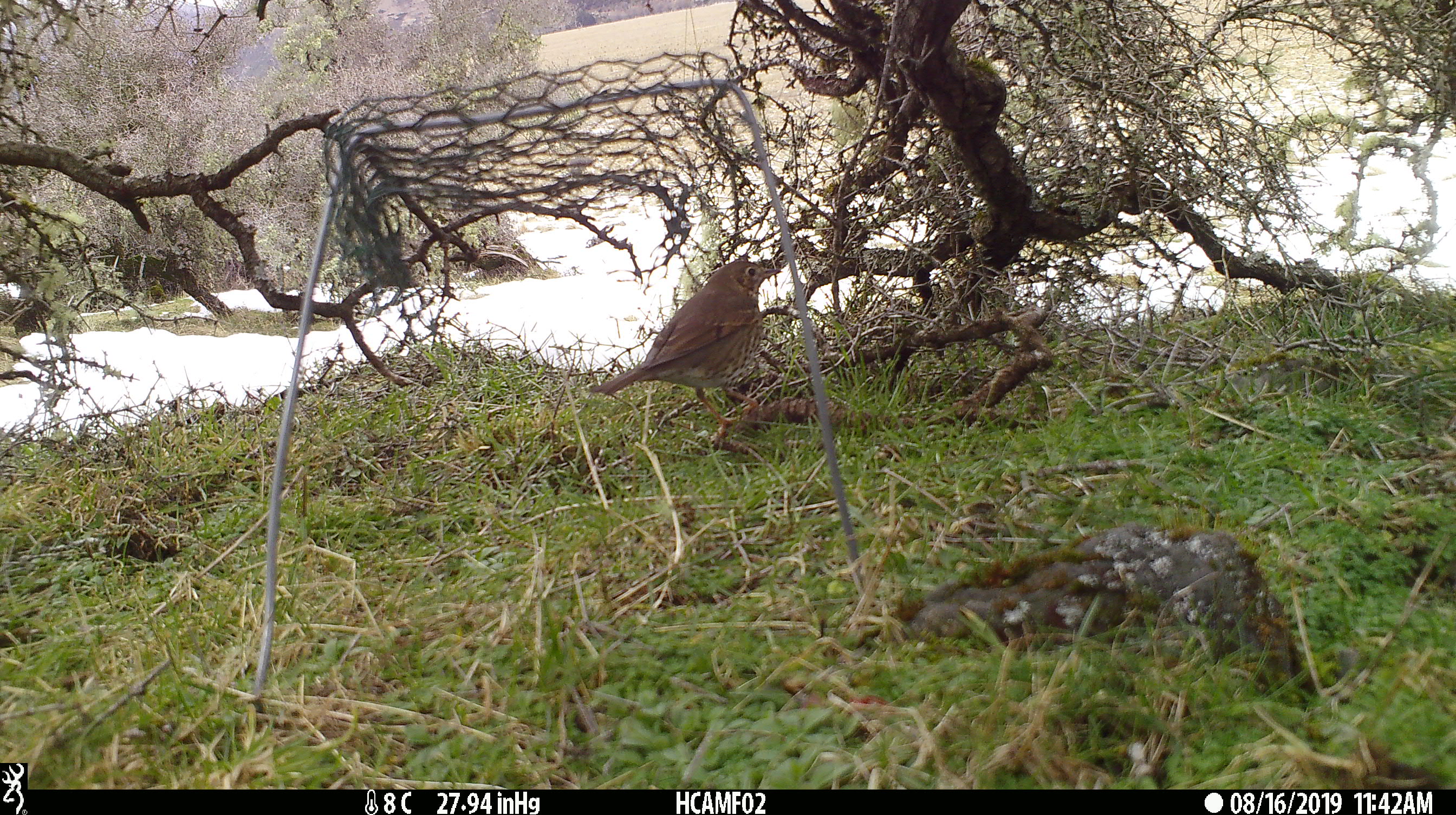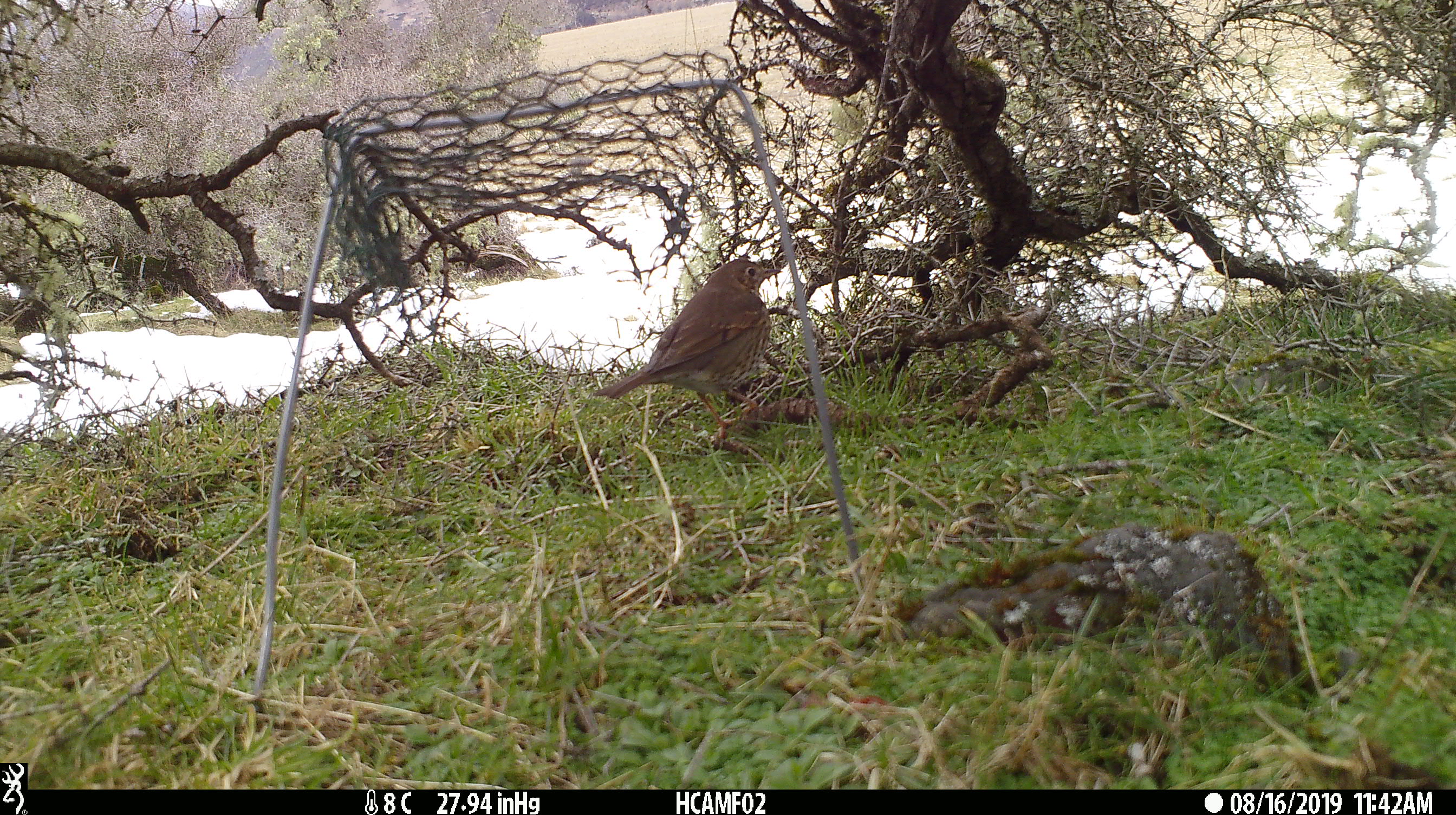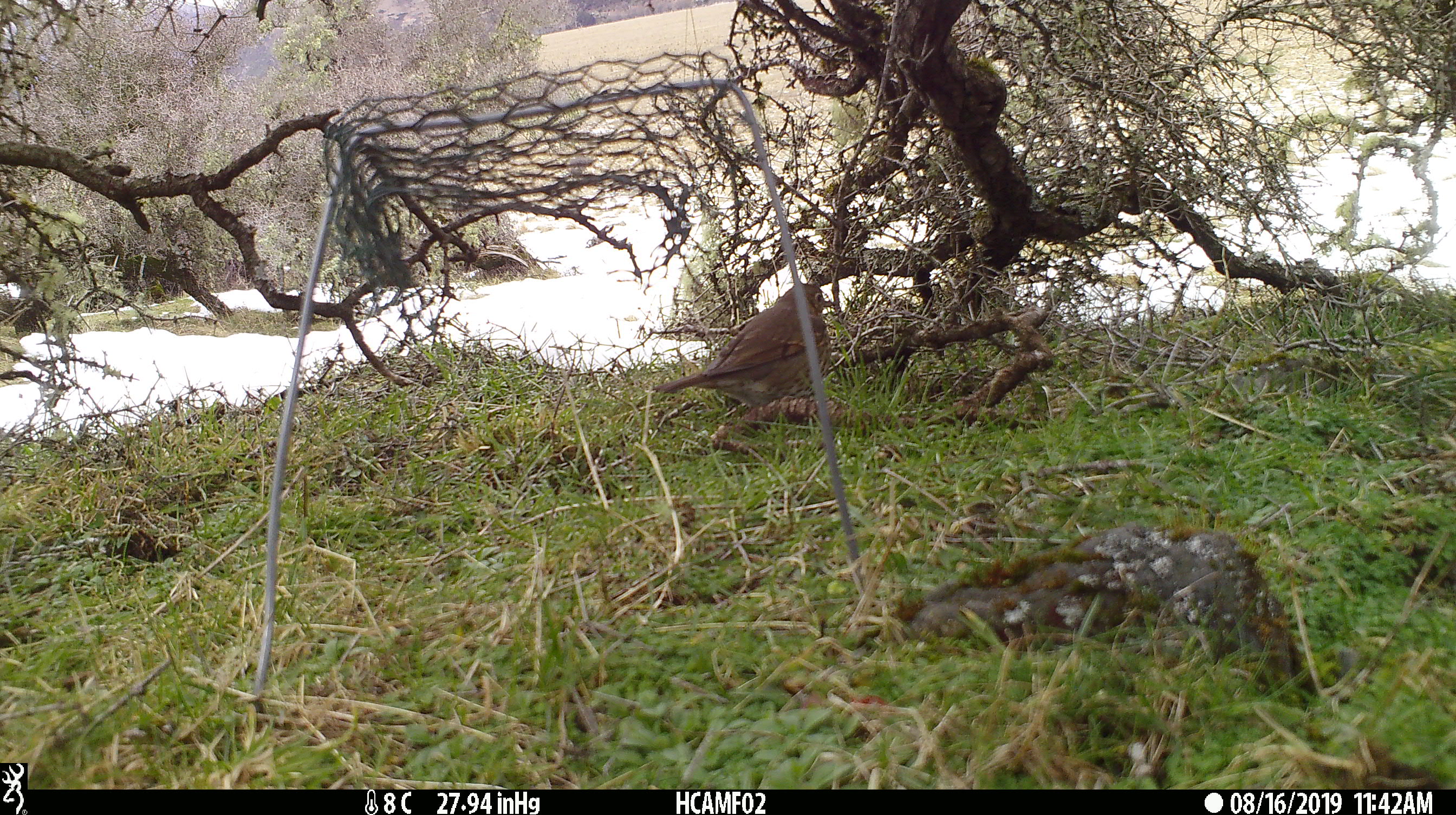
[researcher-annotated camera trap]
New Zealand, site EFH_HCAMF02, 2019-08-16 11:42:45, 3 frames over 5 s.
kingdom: Animalia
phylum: Chordata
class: Aves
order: Passeriformes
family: Turdidae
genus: Turdus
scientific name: Turdus philomelos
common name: song thrush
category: thrush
Thrush (song thrush) (Turdus philomelos).